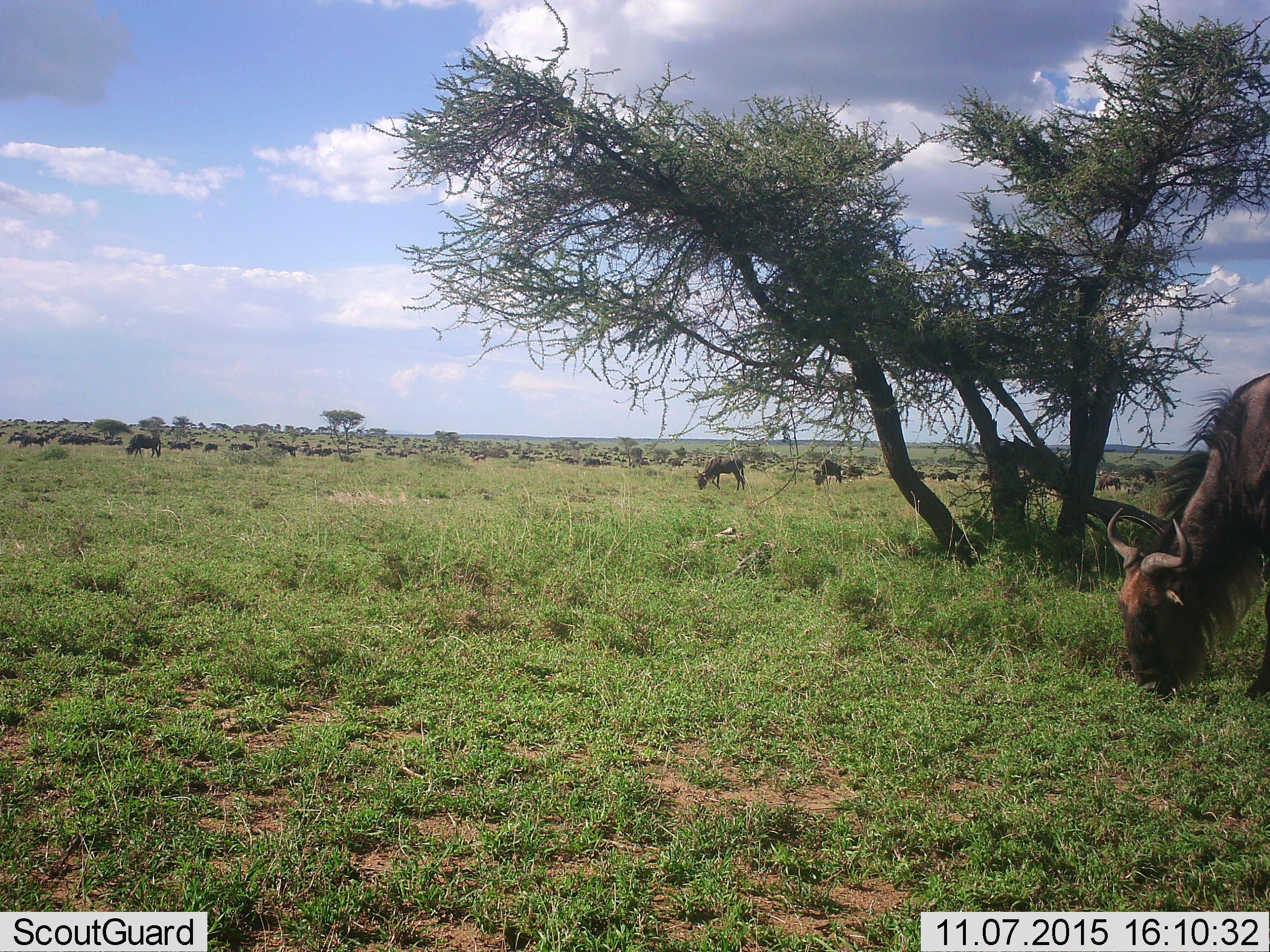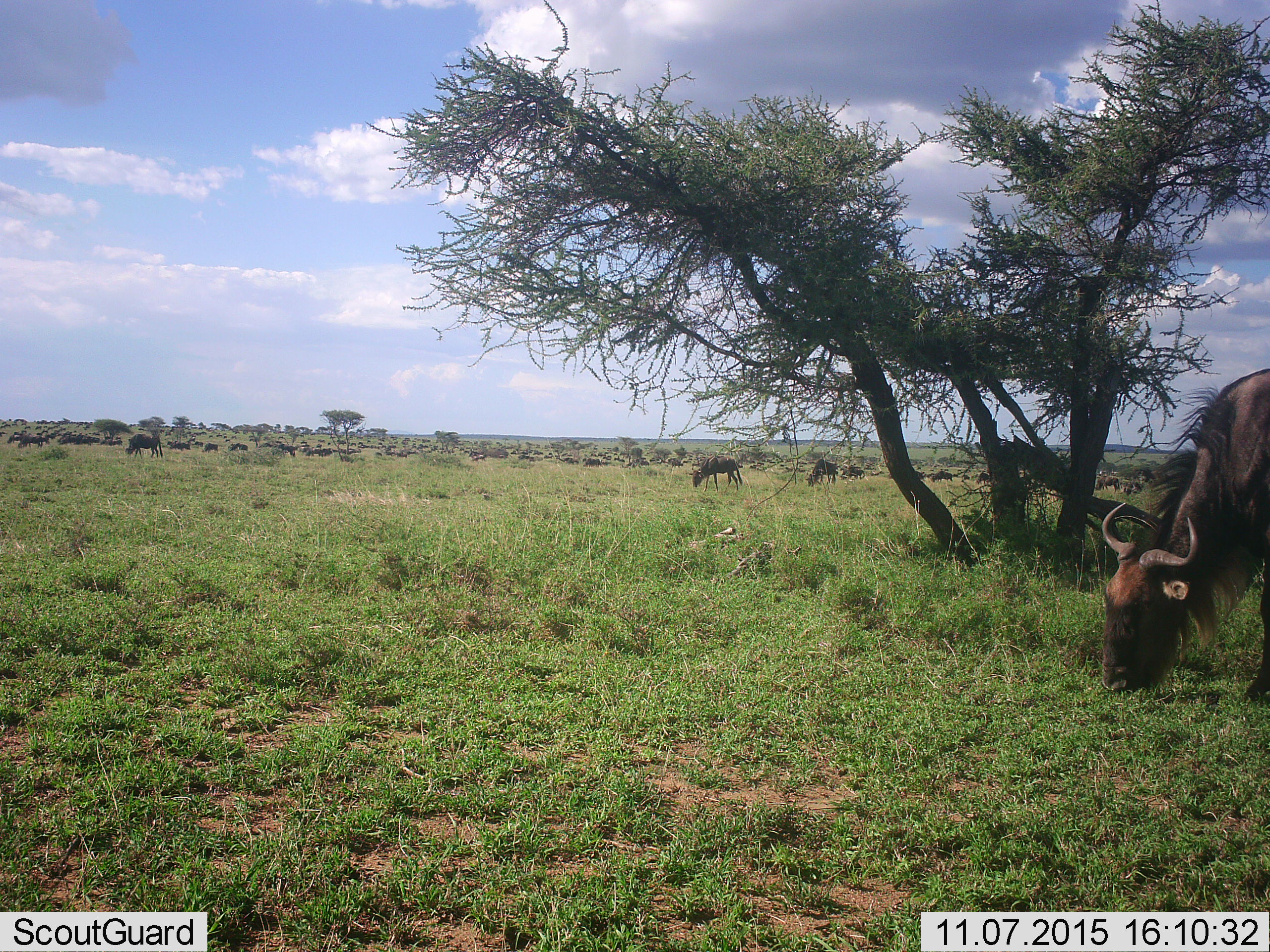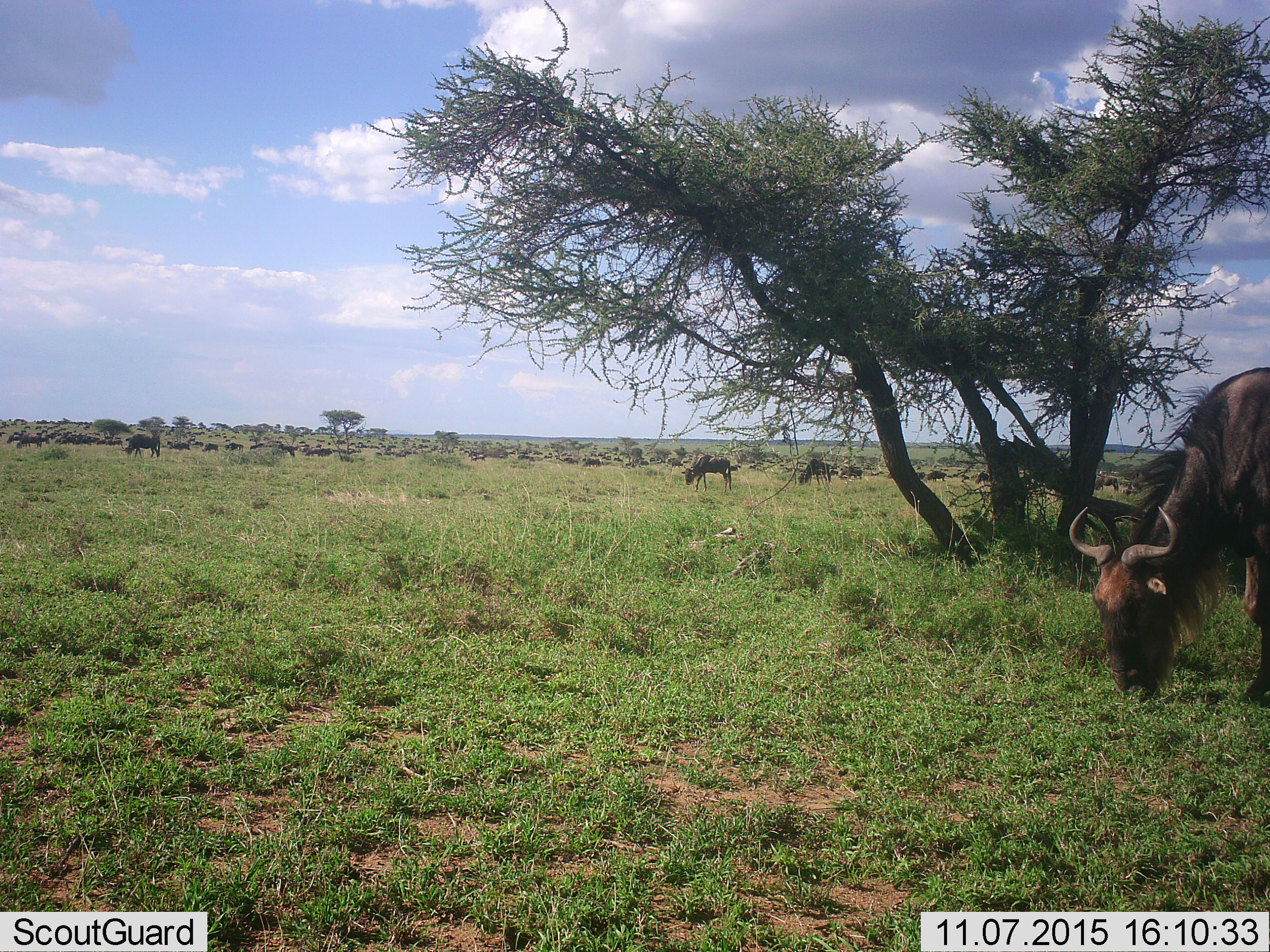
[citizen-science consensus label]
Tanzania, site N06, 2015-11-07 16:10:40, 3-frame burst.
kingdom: Animalia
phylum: Chordata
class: Mammalia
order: Artiodactyla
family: Bovidae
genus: Connochaetes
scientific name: Connochaetes taurinus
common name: blue wildebeest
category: wildebeest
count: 51+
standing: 38%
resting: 0%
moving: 50%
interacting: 0%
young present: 0%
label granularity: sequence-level